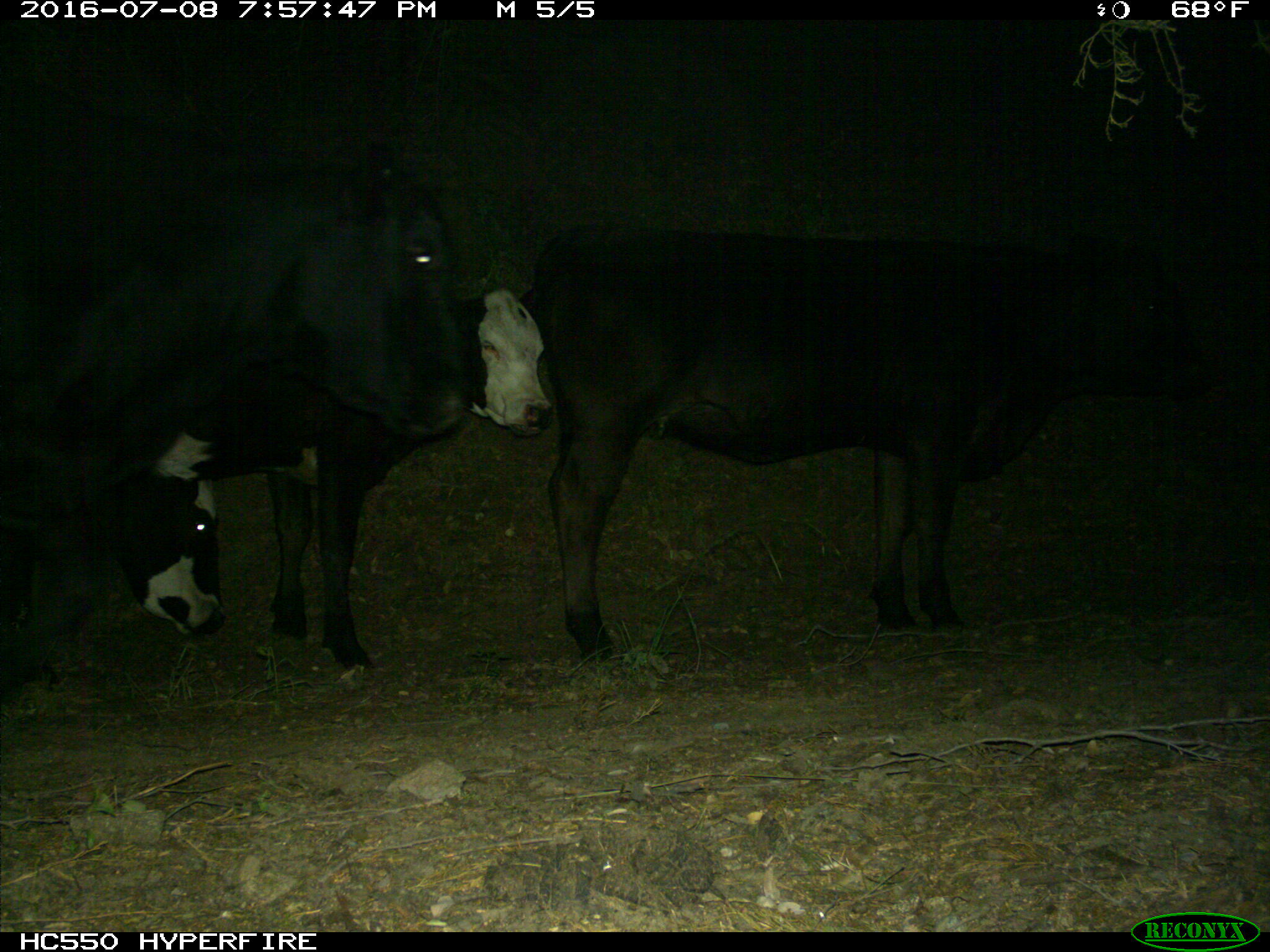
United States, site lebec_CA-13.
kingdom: Animalia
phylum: Chordata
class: Mammalia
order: Artiodactyla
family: Bovidae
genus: Bos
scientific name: Bos taurus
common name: domestic cow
Bos taurus (domestic cow).